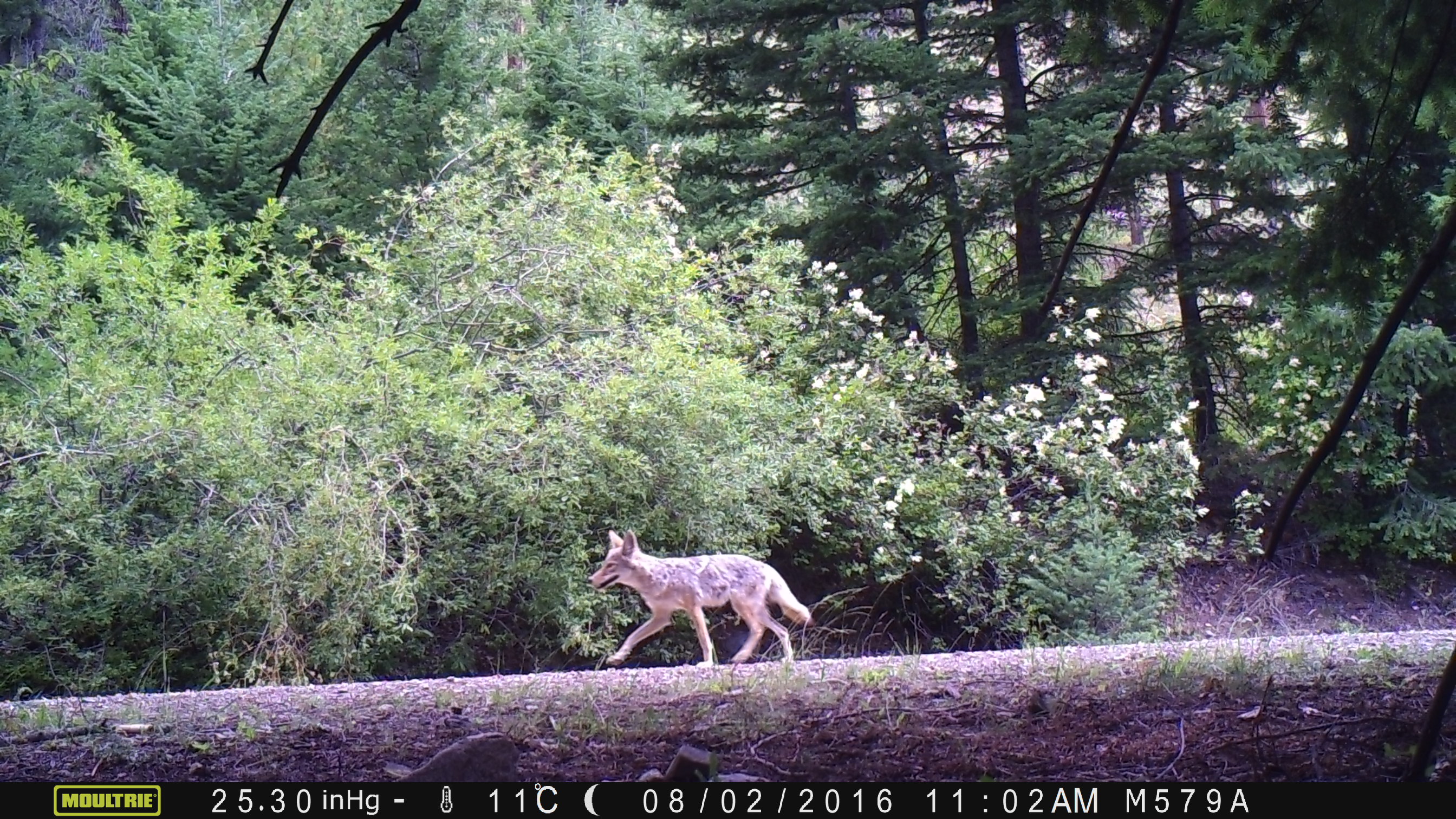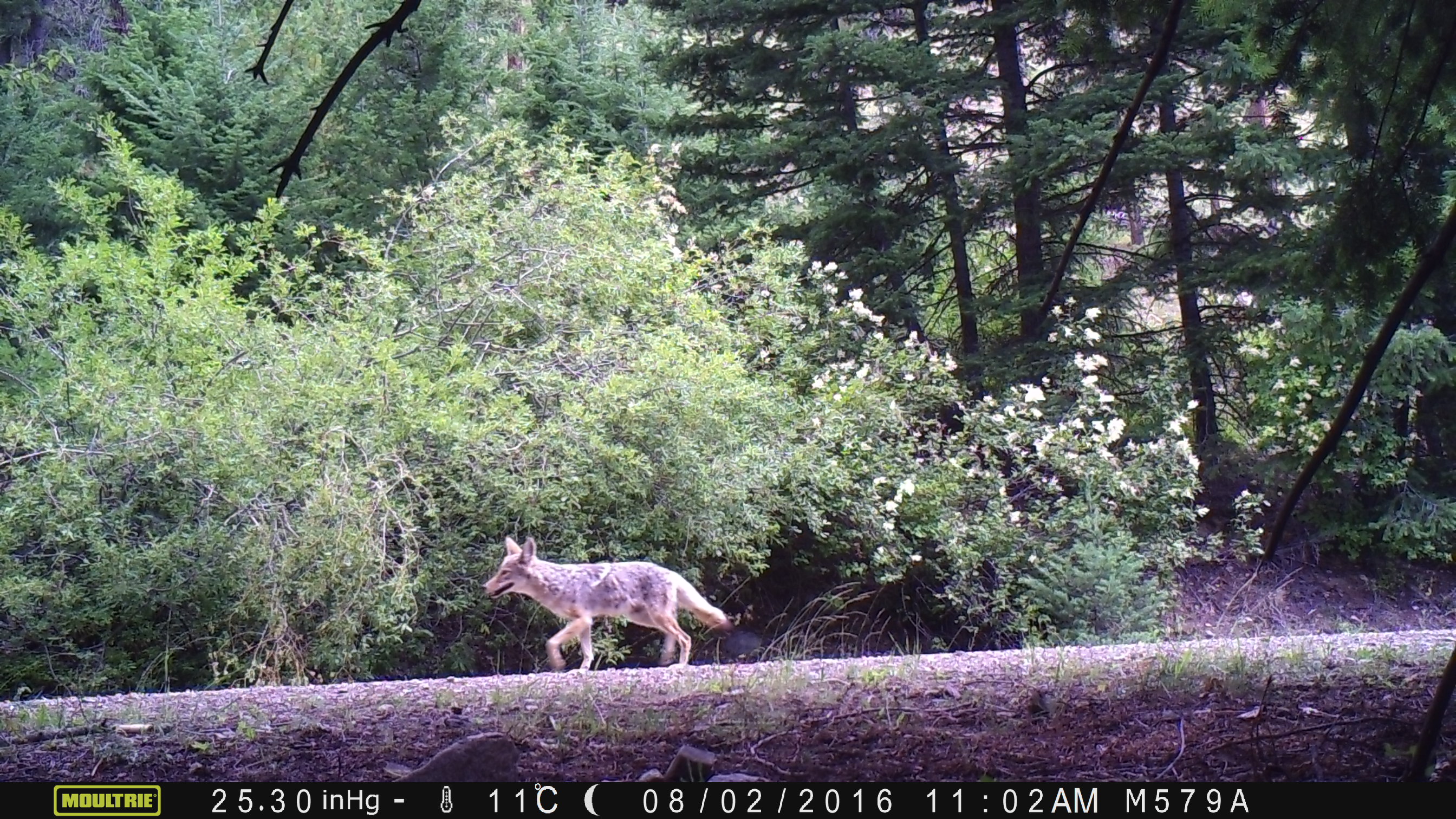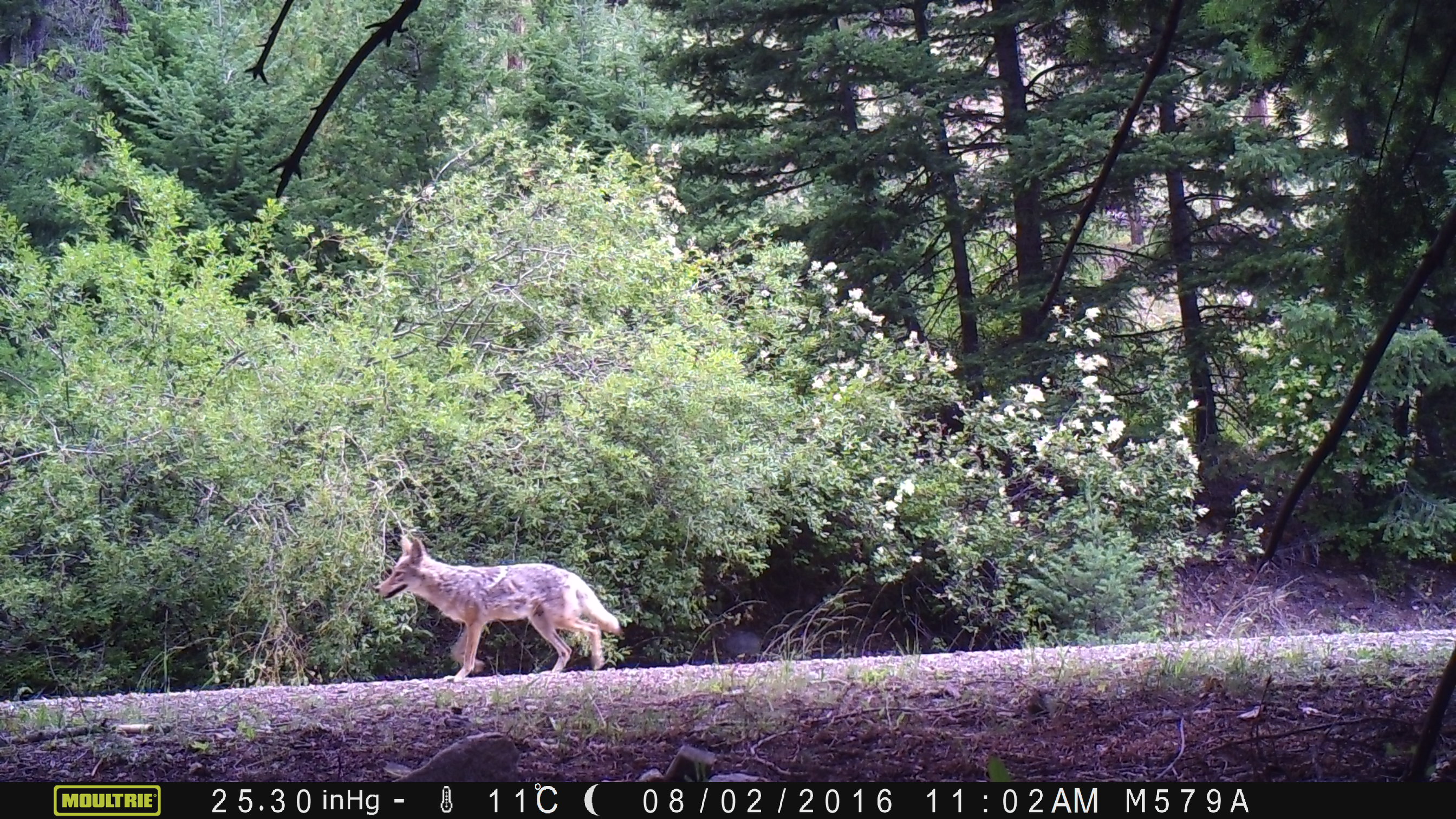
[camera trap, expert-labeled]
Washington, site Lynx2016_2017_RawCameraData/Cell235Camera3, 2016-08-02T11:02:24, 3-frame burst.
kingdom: Animalia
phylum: Chordata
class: Mammalia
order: Carnivora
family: Canidae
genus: Canis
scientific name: Canis latrans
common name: coyote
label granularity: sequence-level